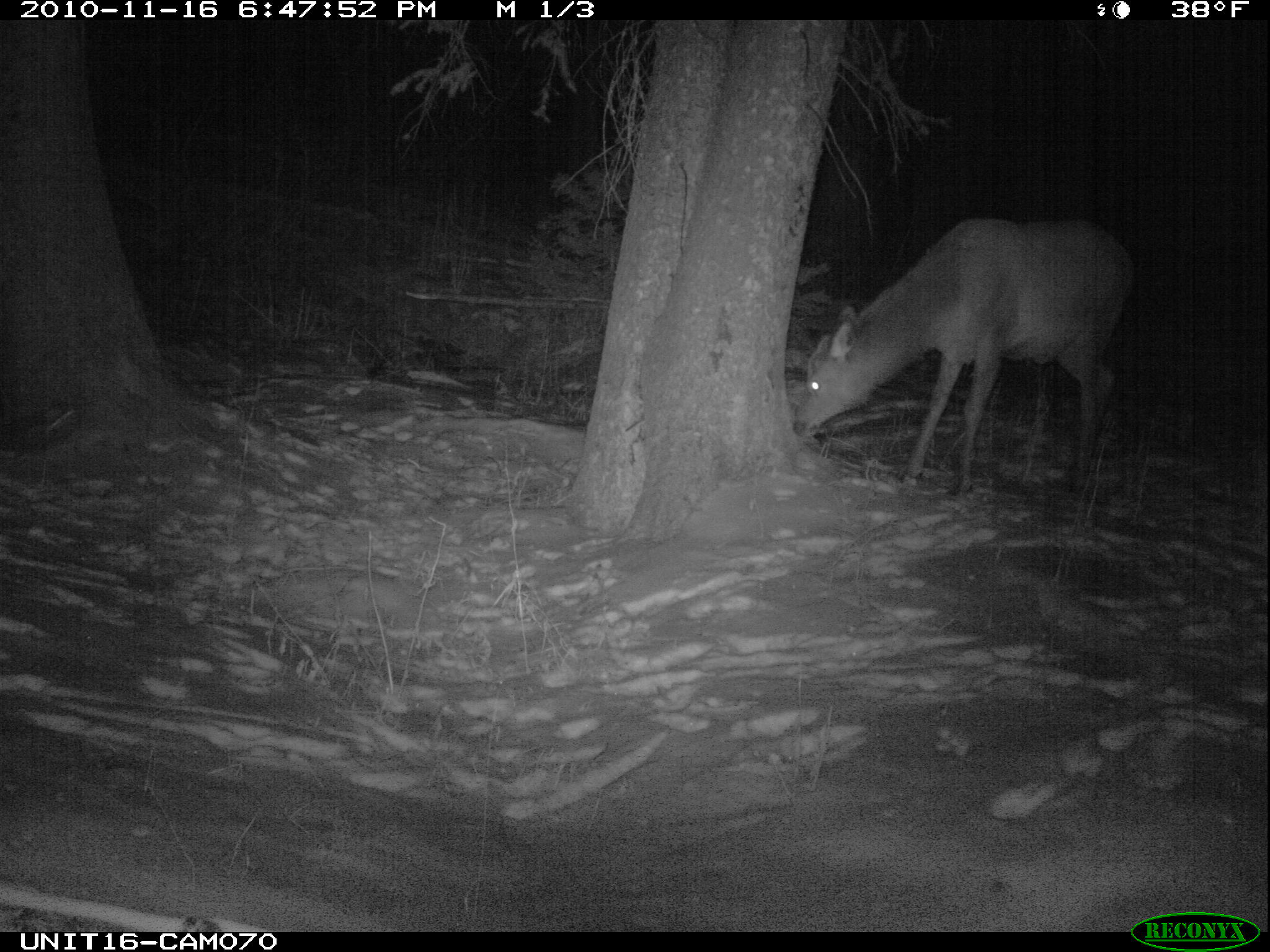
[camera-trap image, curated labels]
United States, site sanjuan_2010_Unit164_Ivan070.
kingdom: Animalia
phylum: Chordata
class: Mammalia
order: Artiodactyla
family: Cervidae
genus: Cervus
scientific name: Cervus elaphus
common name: red deer